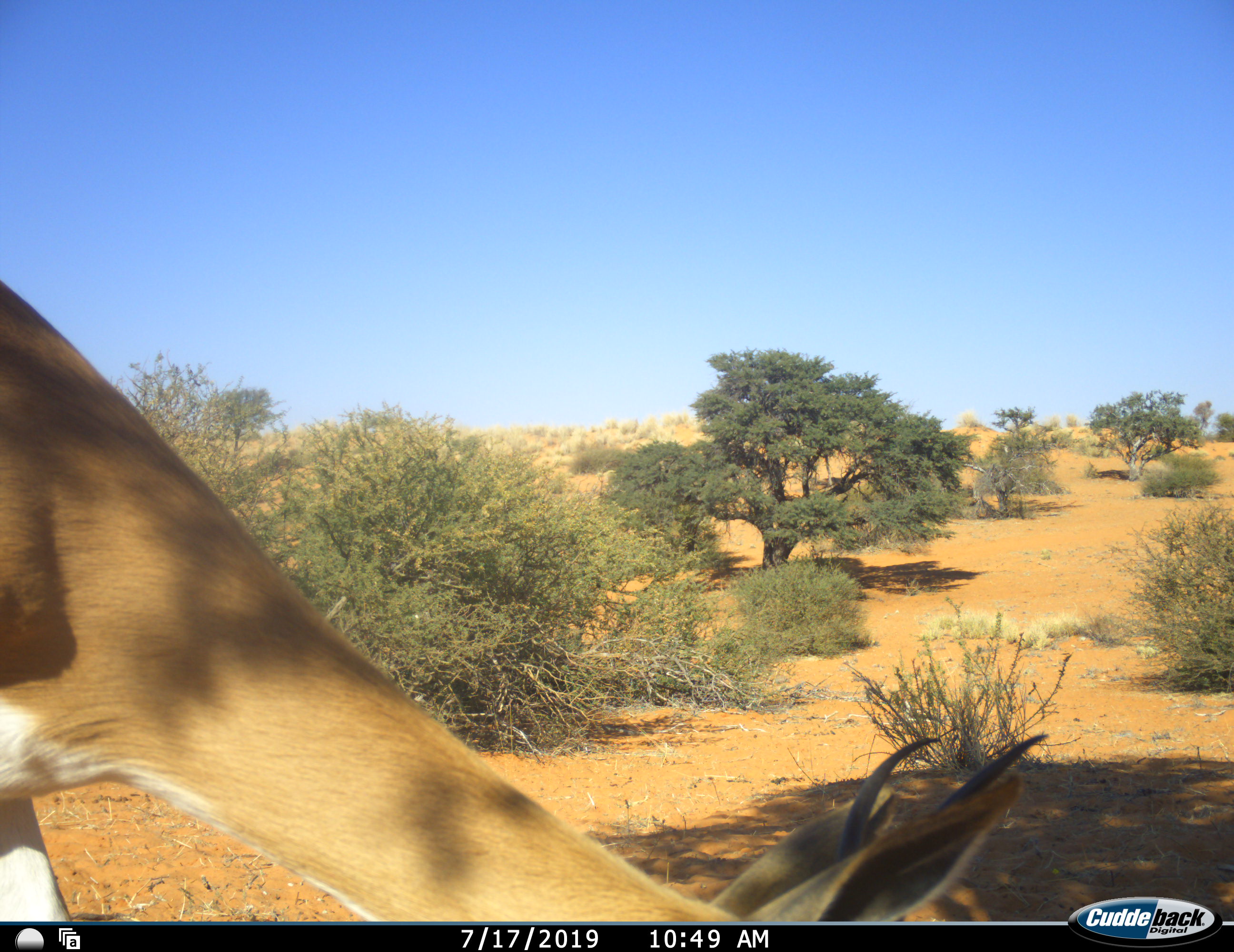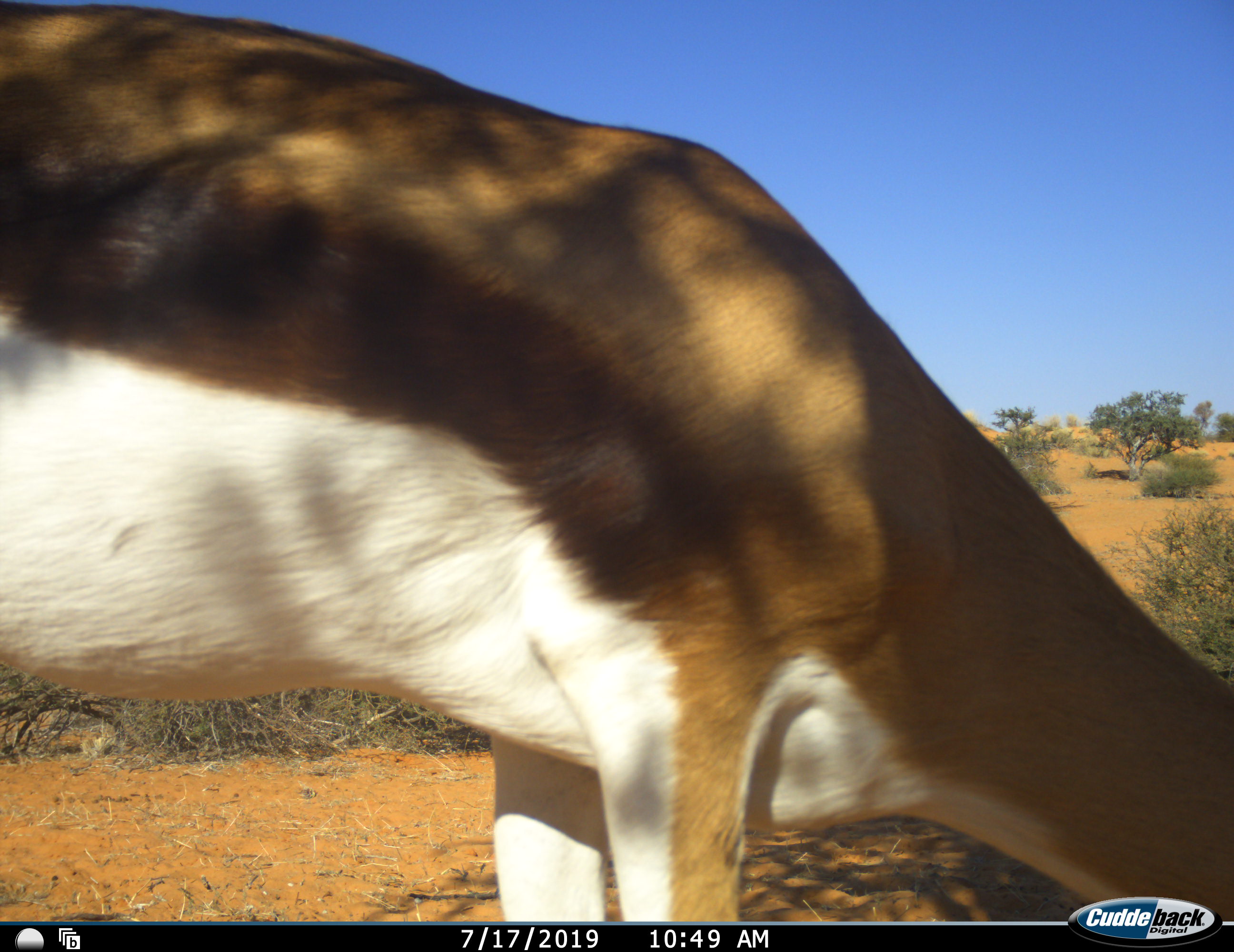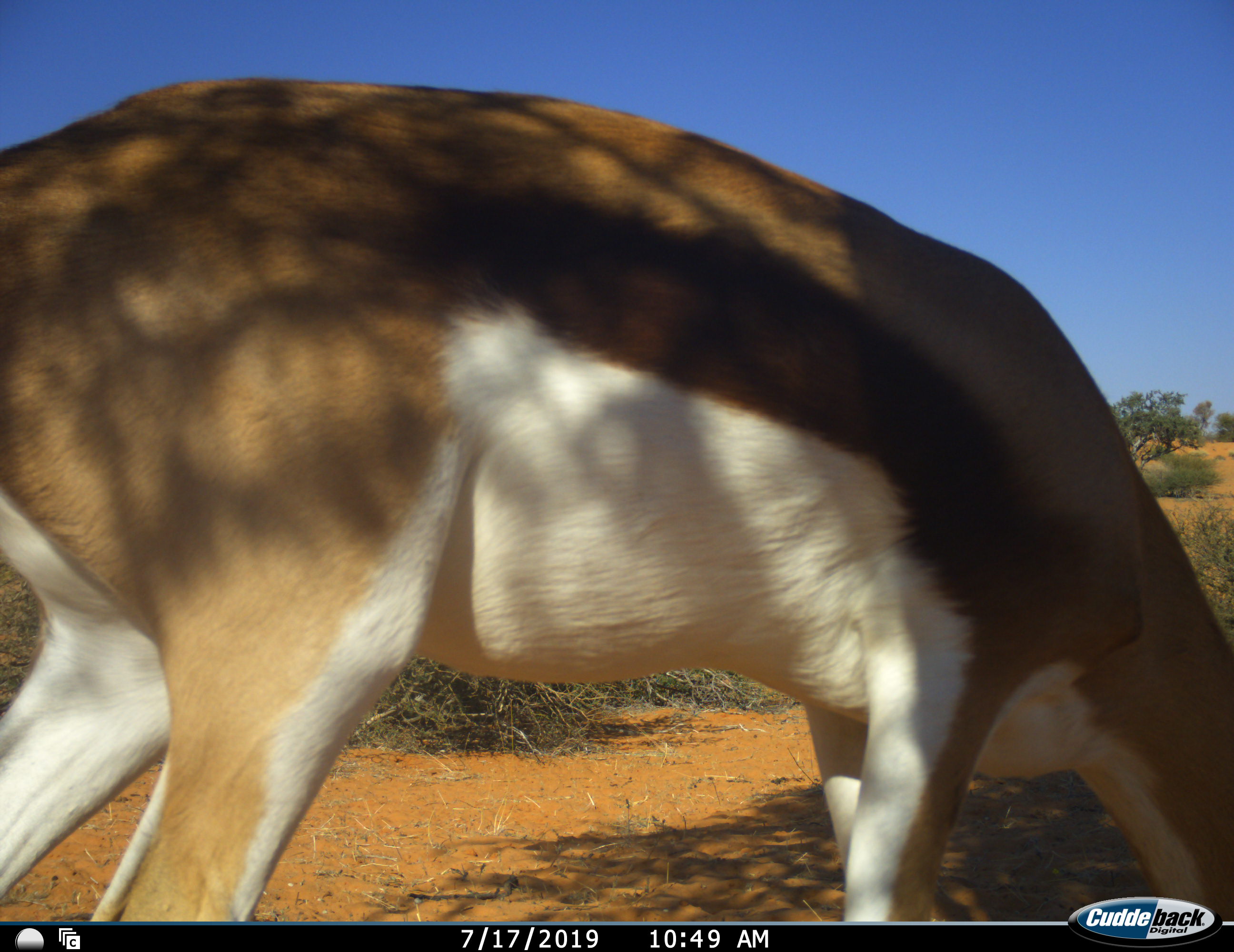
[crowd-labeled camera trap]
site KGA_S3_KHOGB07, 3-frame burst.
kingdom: Animalia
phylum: Chordata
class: Mammalia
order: Artiodactyla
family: Bovidae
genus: Antidorcas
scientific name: Antidorcas marsupialis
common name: springbok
Springbok (Antidorcas marsupialis), count 1. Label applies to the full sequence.